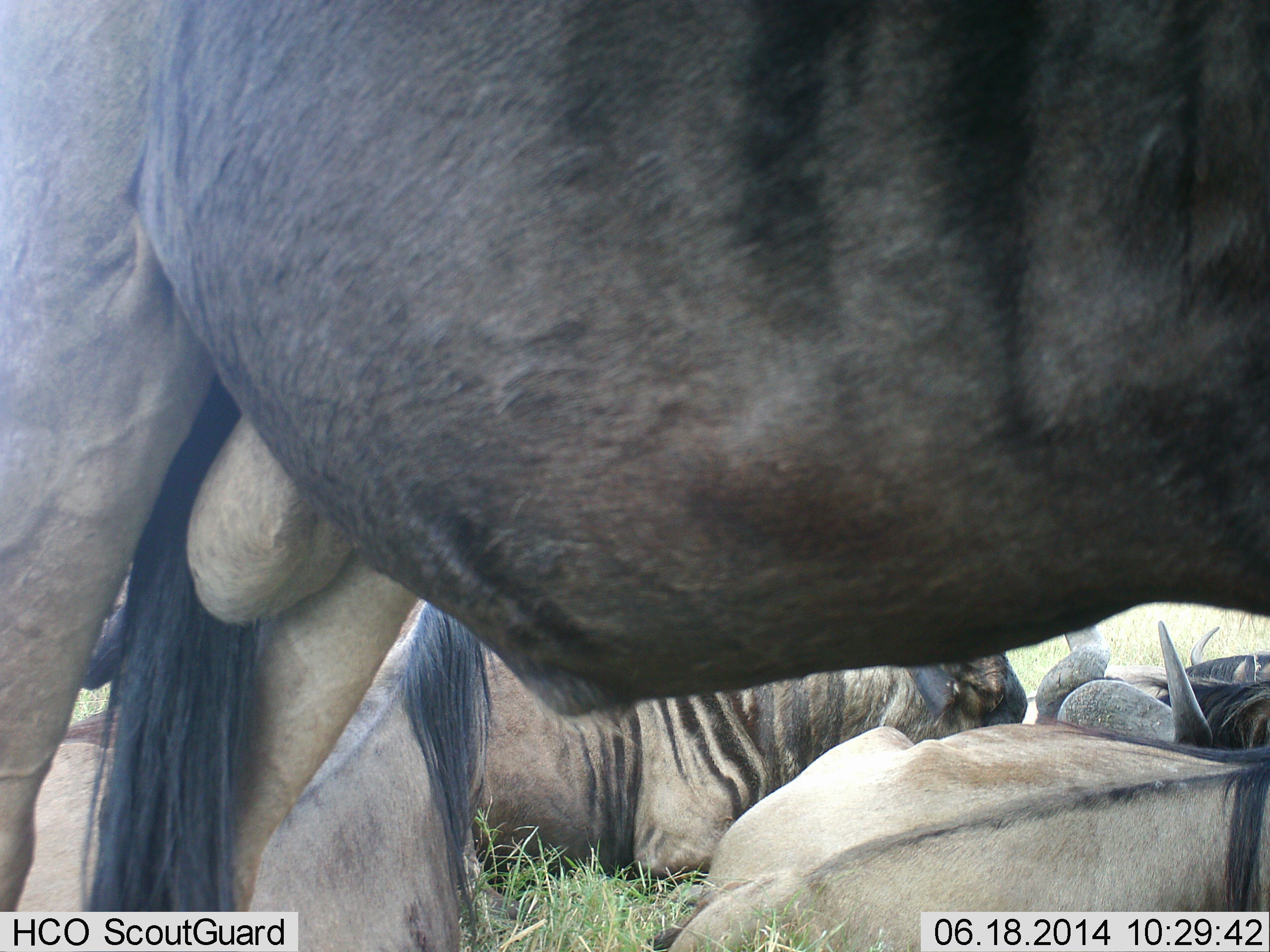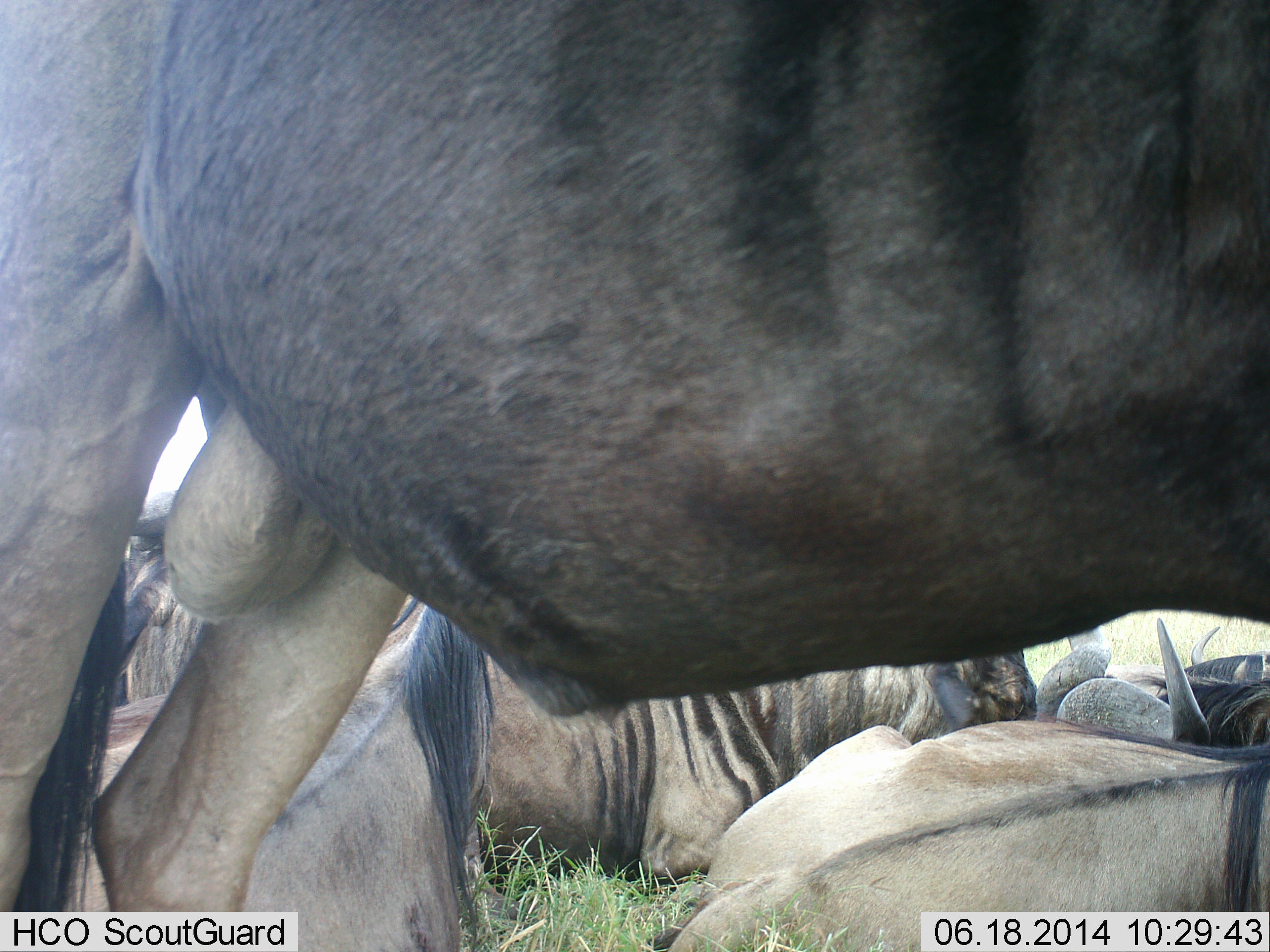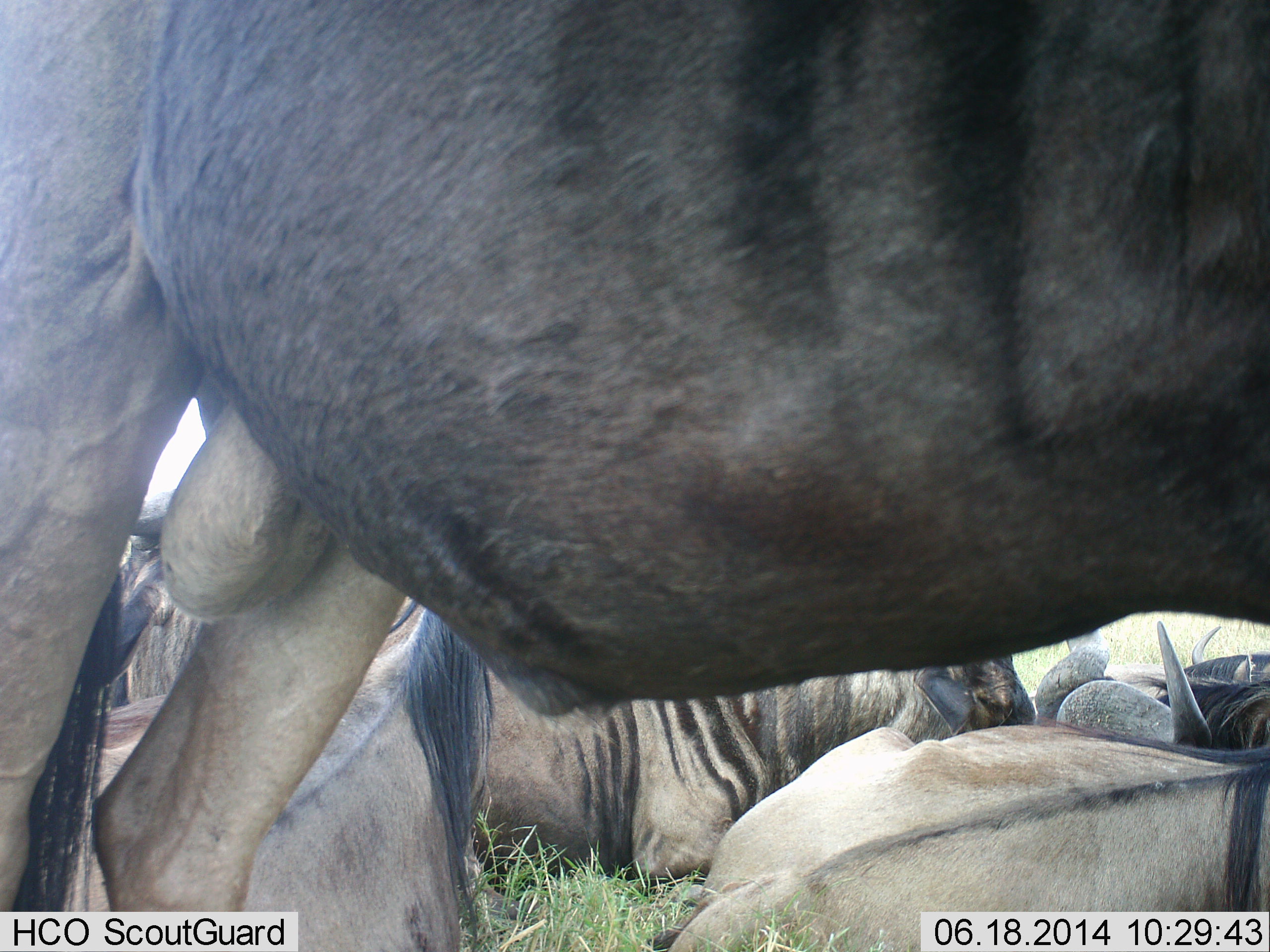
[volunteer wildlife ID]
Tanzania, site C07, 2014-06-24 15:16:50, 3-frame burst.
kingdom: Animalia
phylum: Chordata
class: Mammalia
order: Artiodactyla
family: Bovidae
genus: Connochaetes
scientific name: Connochaetes taurinus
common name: blue wildebeest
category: wildebeest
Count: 6.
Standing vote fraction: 90%.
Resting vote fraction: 100%.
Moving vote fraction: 0%.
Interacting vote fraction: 0%.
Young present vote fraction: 0%.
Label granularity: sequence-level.